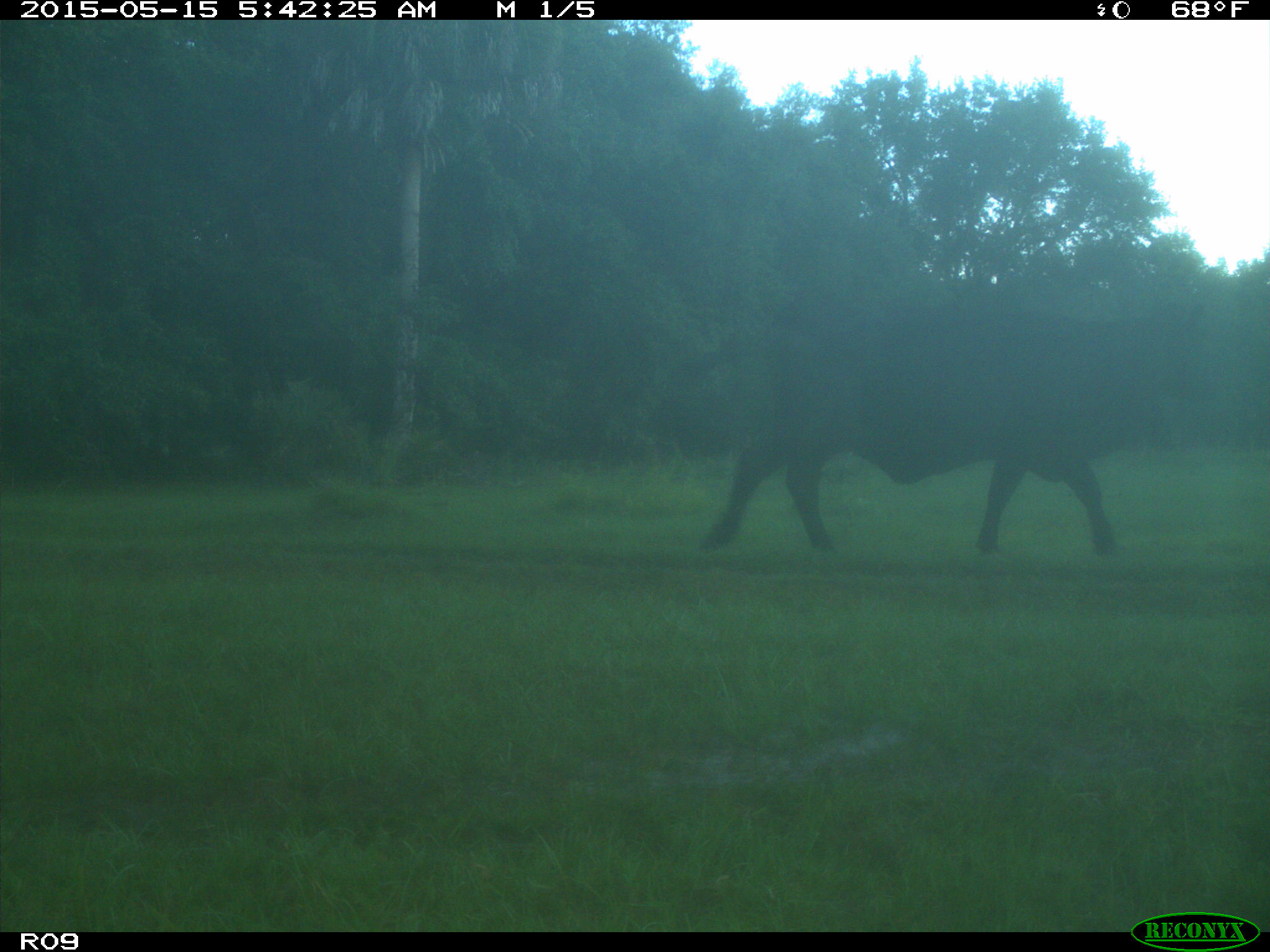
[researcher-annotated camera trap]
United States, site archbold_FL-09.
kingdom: Animalia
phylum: Chordata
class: Mammalia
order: Artiodactyla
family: Bovidae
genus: Bos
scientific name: Bos taurus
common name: domestic cow